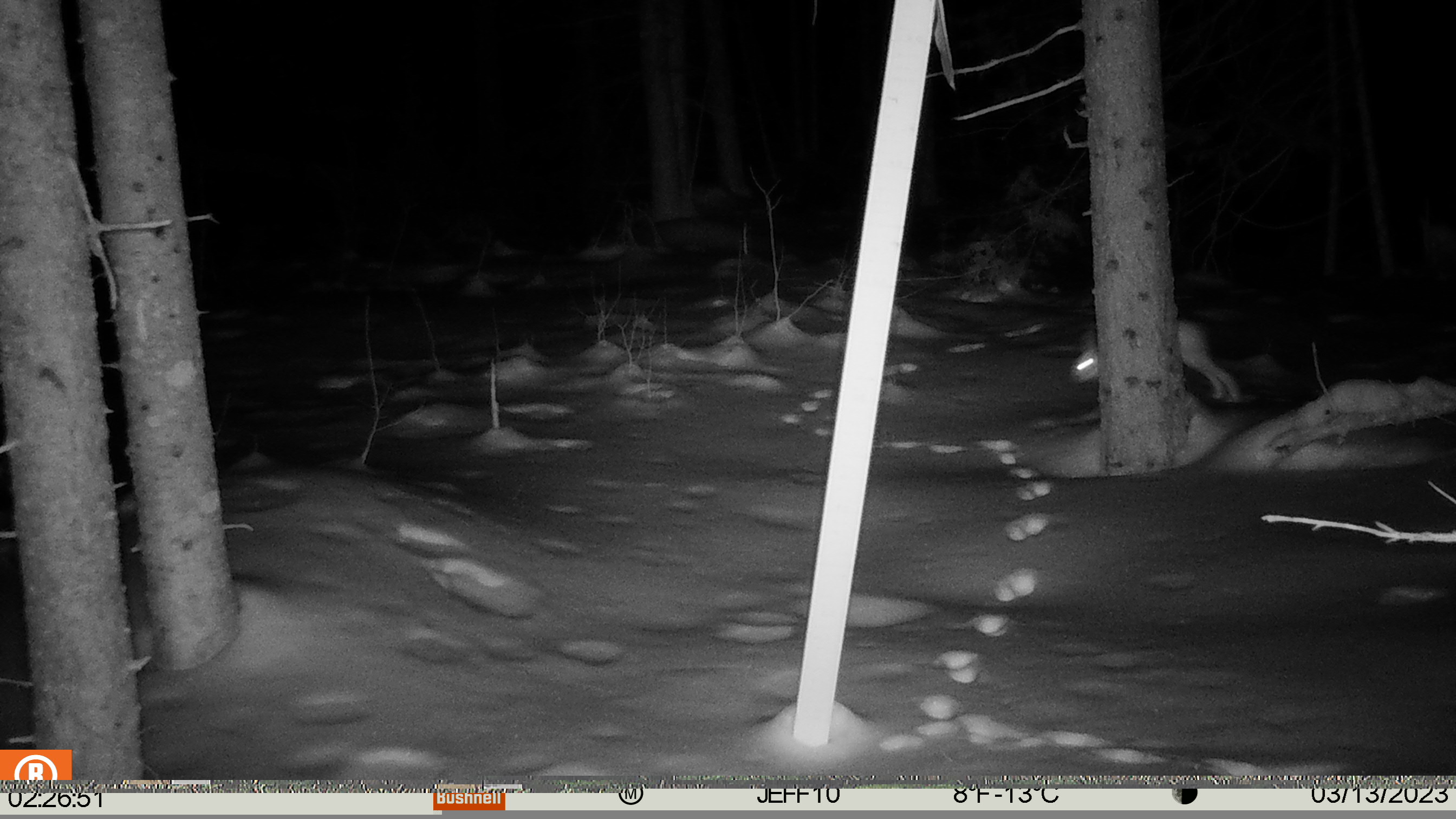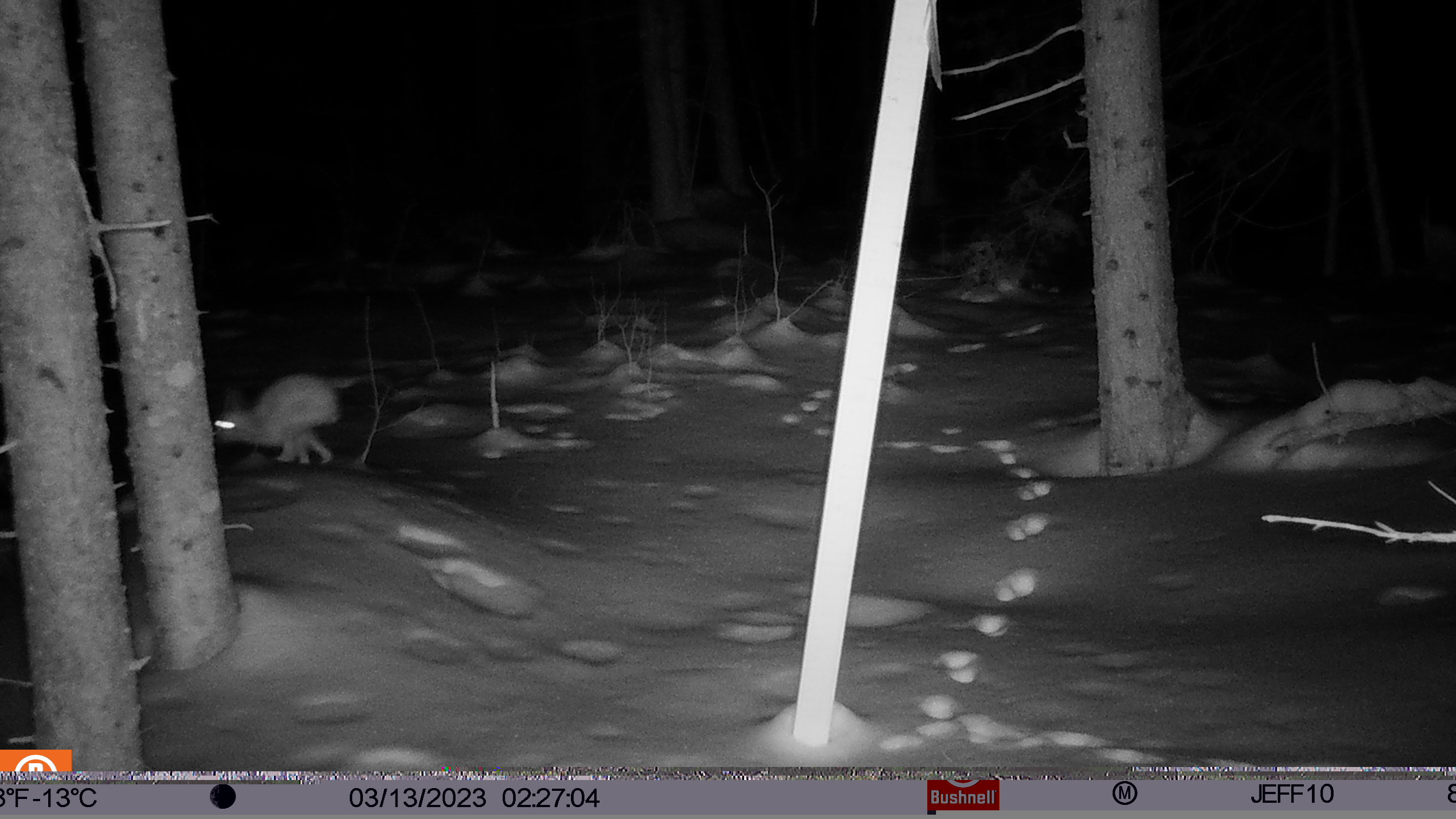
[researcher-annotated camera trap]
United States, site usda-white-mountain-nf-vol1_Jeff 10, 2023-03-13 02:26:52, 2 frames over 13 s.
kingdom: Animalia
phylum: Chordata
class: Mammalia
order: Lagomorpha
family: Leporidae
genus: Lepus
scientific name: Lepus americanus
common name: snowshoe hare